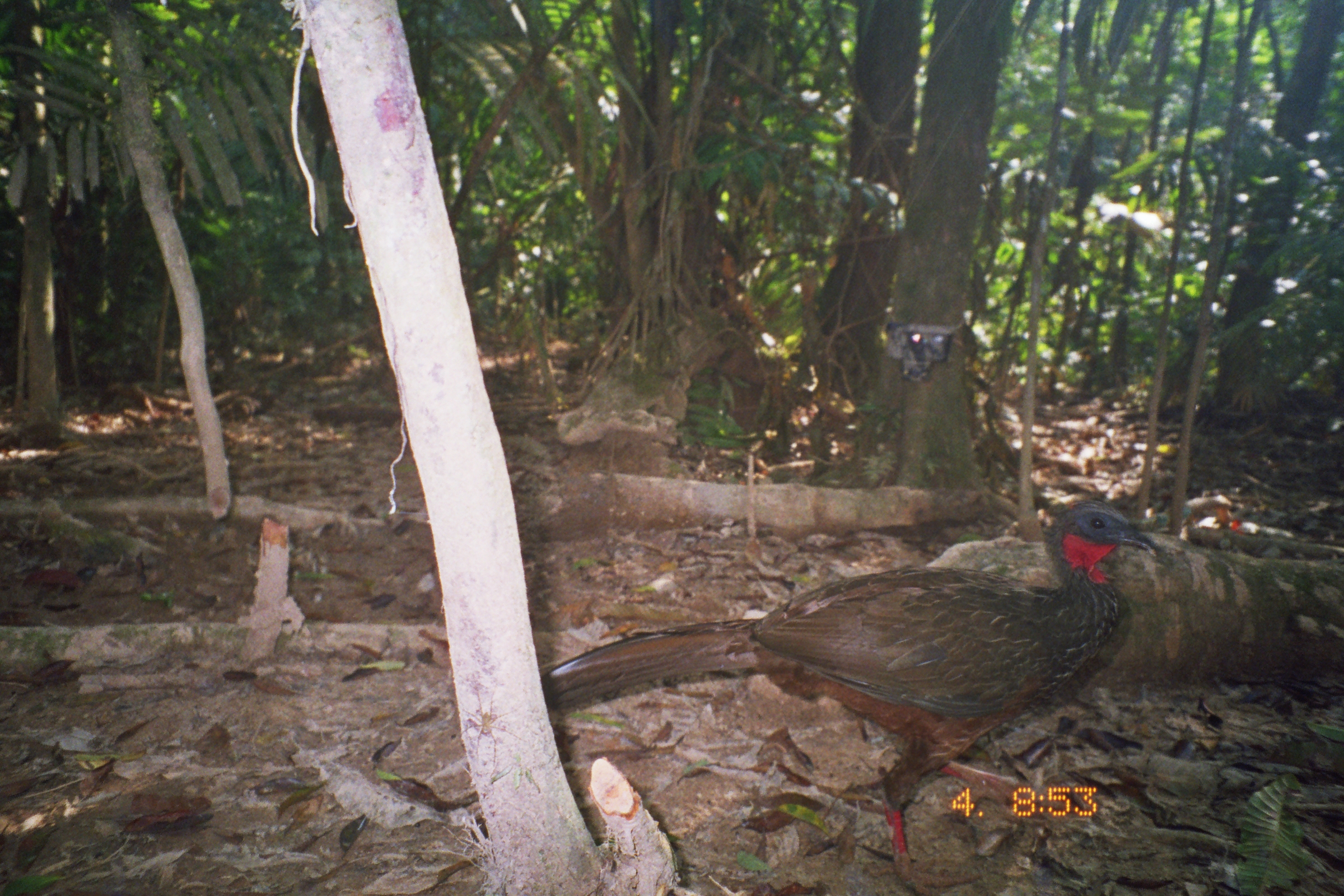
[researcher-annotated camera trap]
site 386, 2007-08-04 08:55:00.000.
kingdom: Animalia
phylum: Chordata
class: Aves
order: Galliformes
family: Cracidae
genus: Penelope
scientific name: Penelope jacquacu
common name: spix's guan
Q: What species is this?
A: Penelope jacquacu (spix's guan).